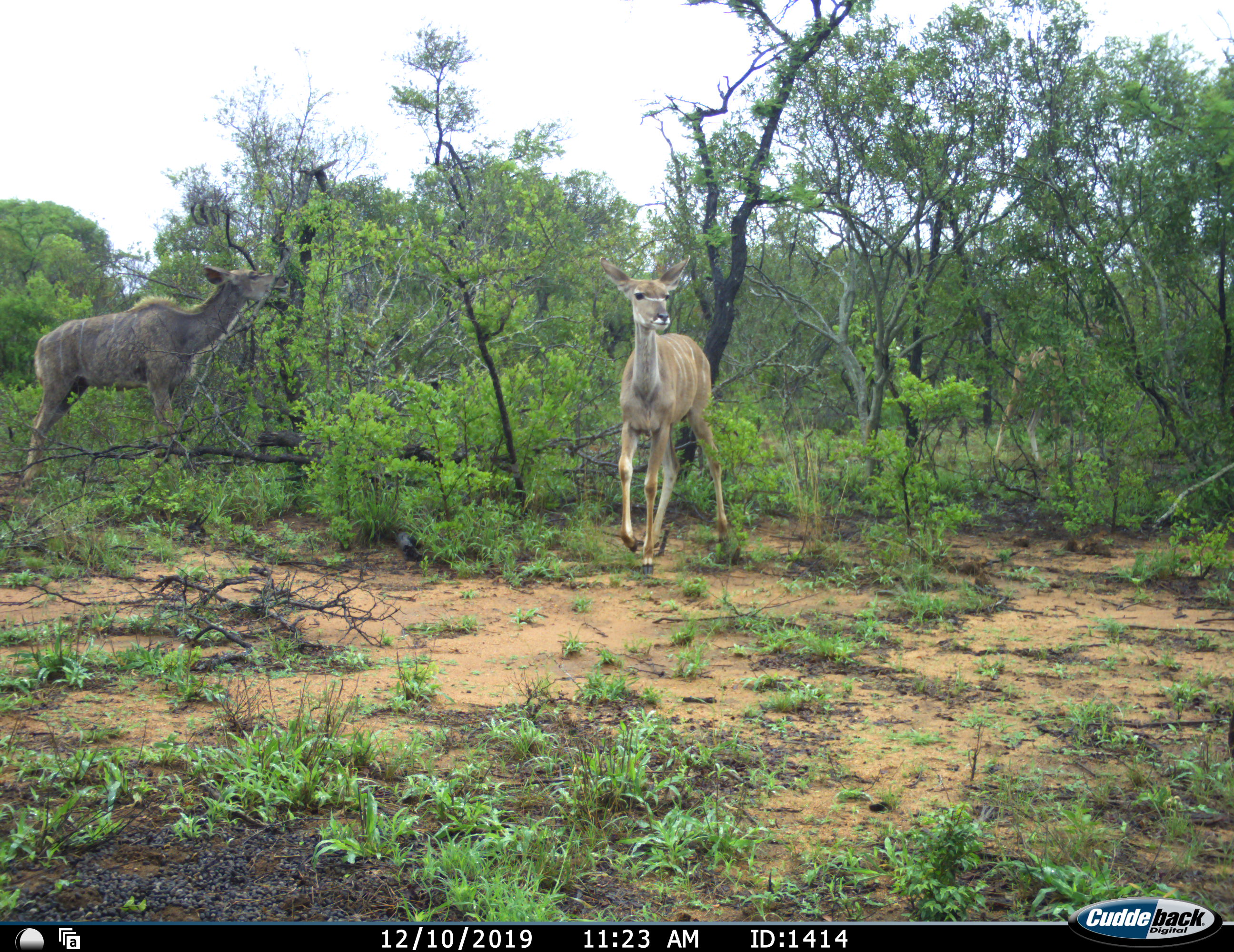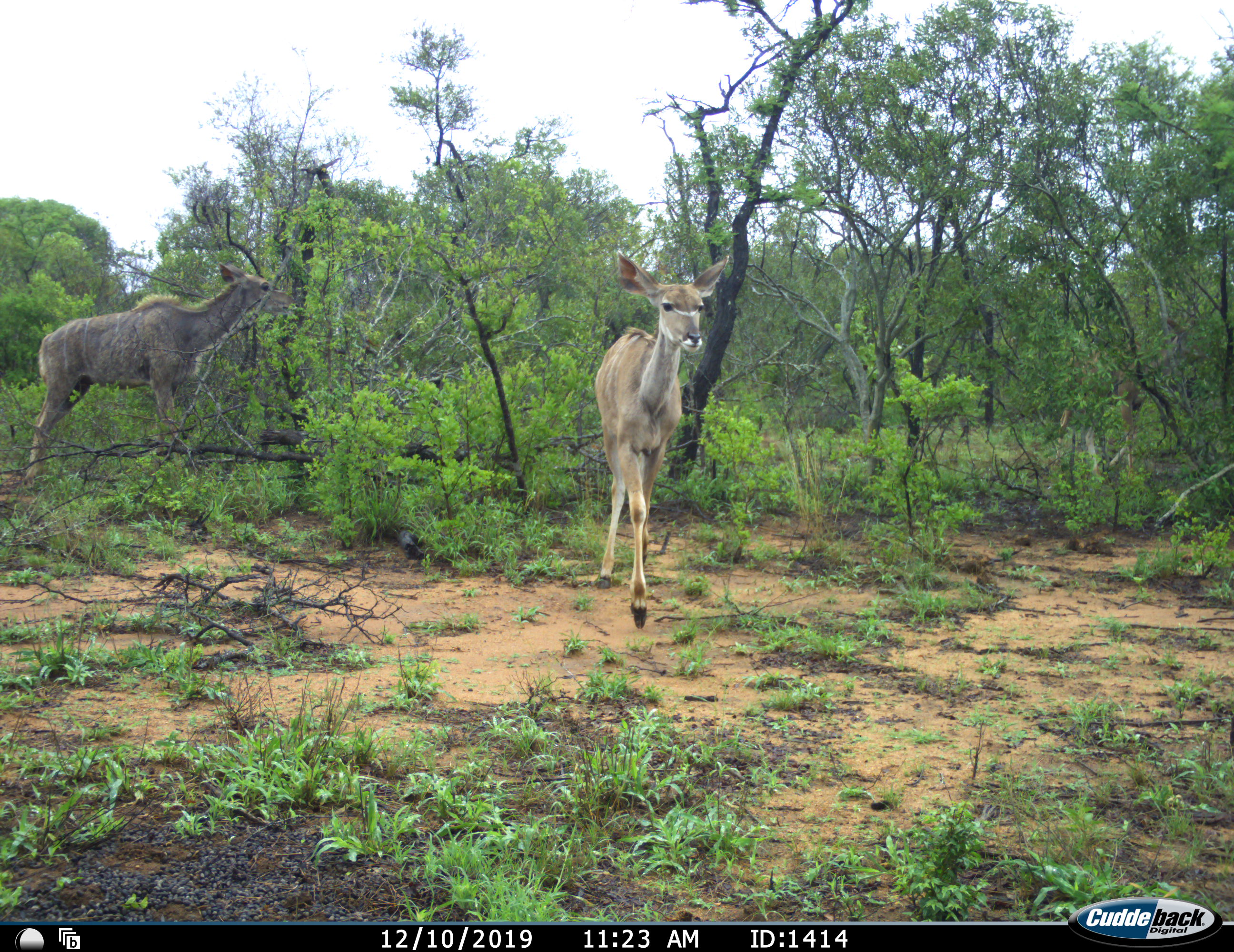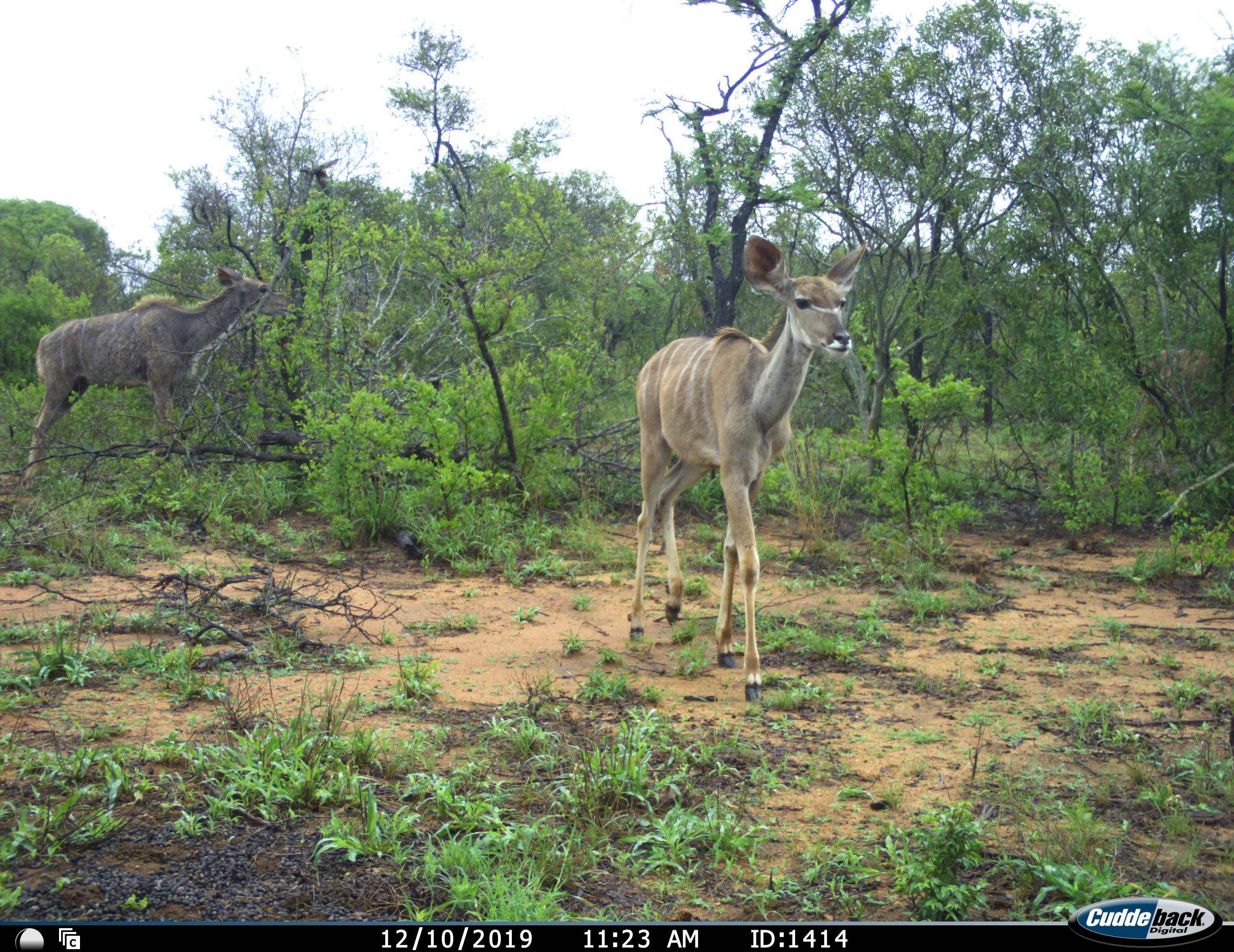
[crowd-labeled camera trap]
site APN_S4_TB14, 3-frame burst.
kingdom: Animalia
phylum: Chordata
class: Mammalia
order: Artiodactyla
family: Bovidae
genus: Tragelaphus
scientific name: Tragelaphus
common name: kudu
Kudu (Tragelaphus), count 2. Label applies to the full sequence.